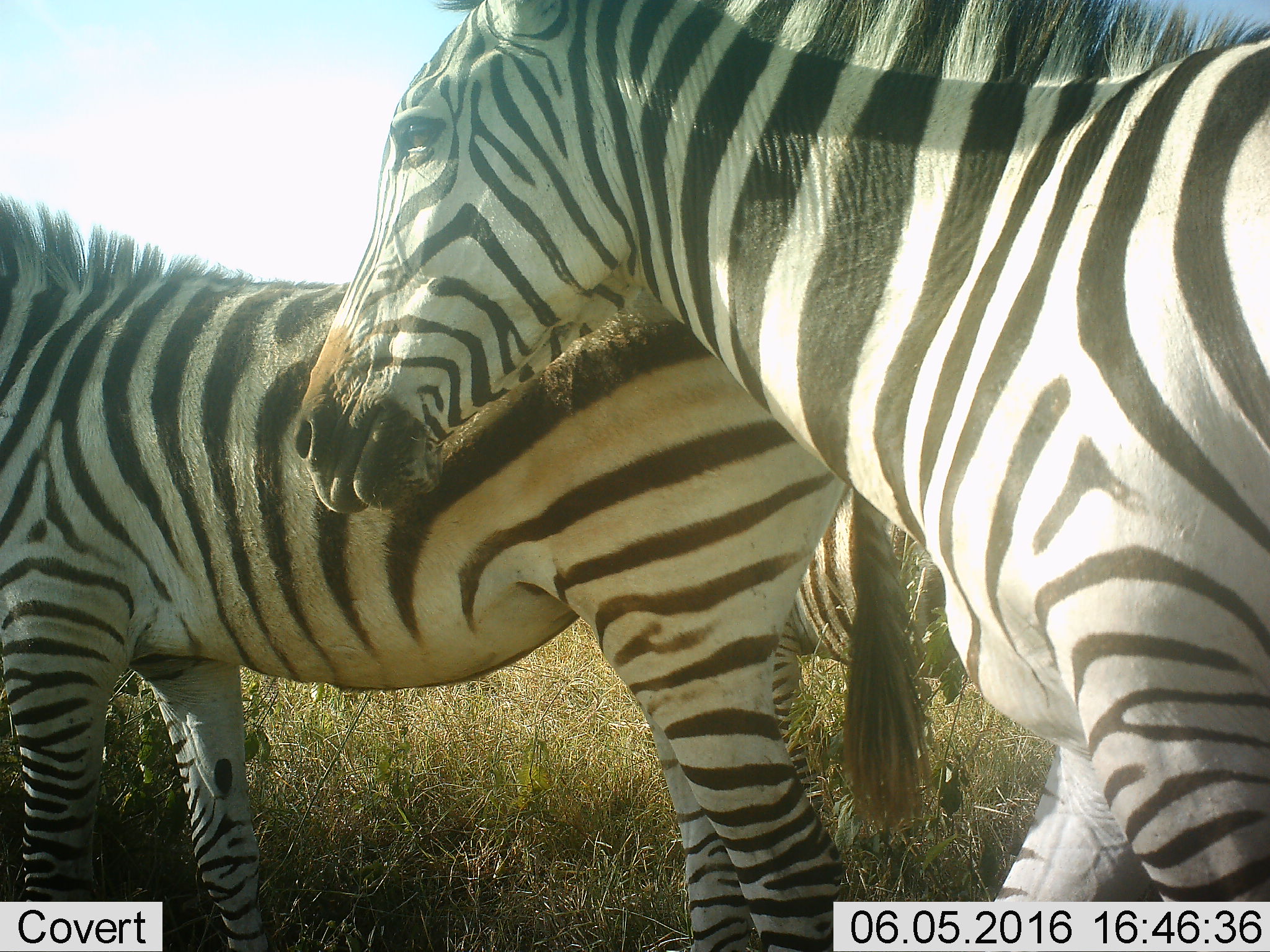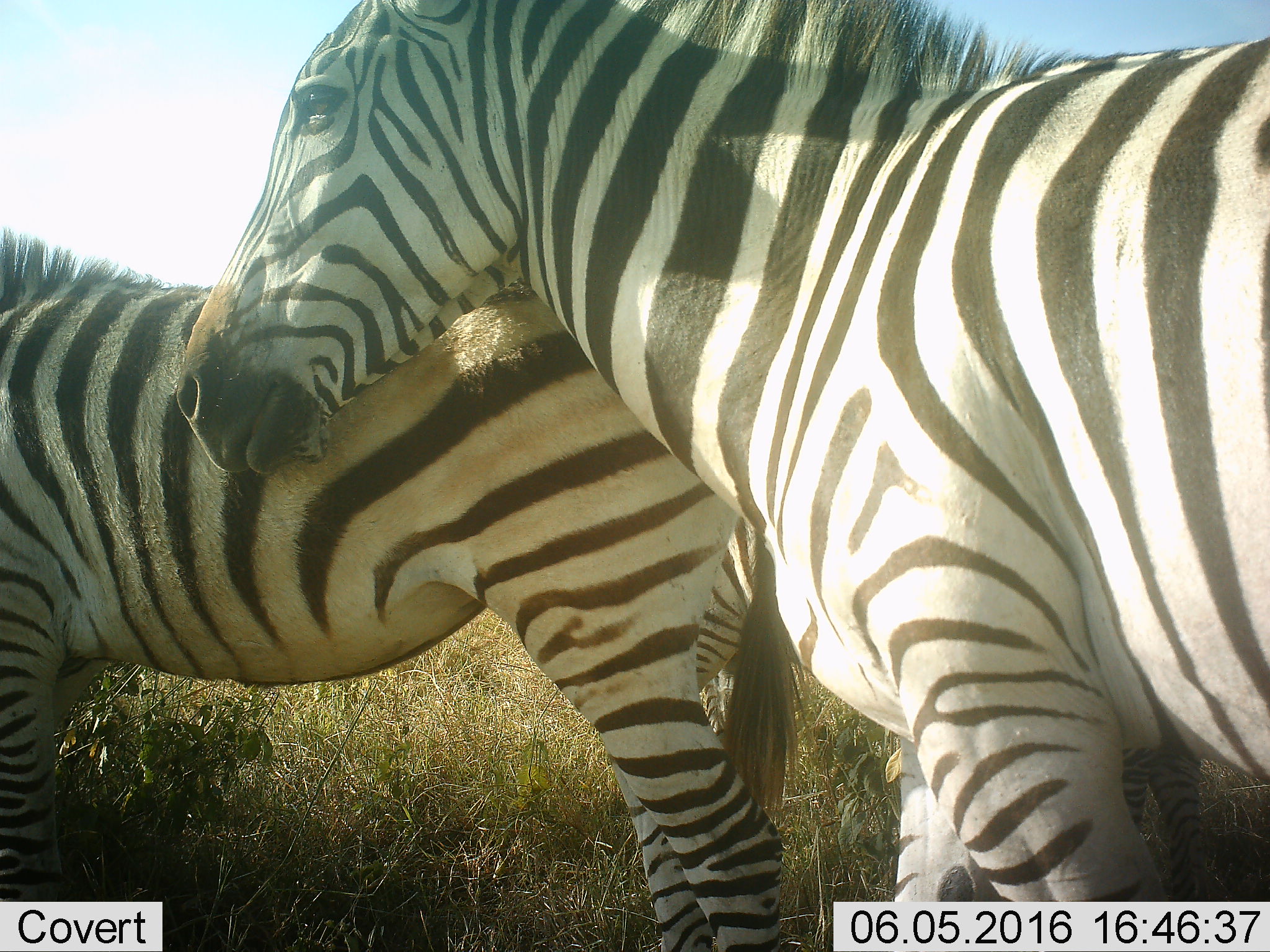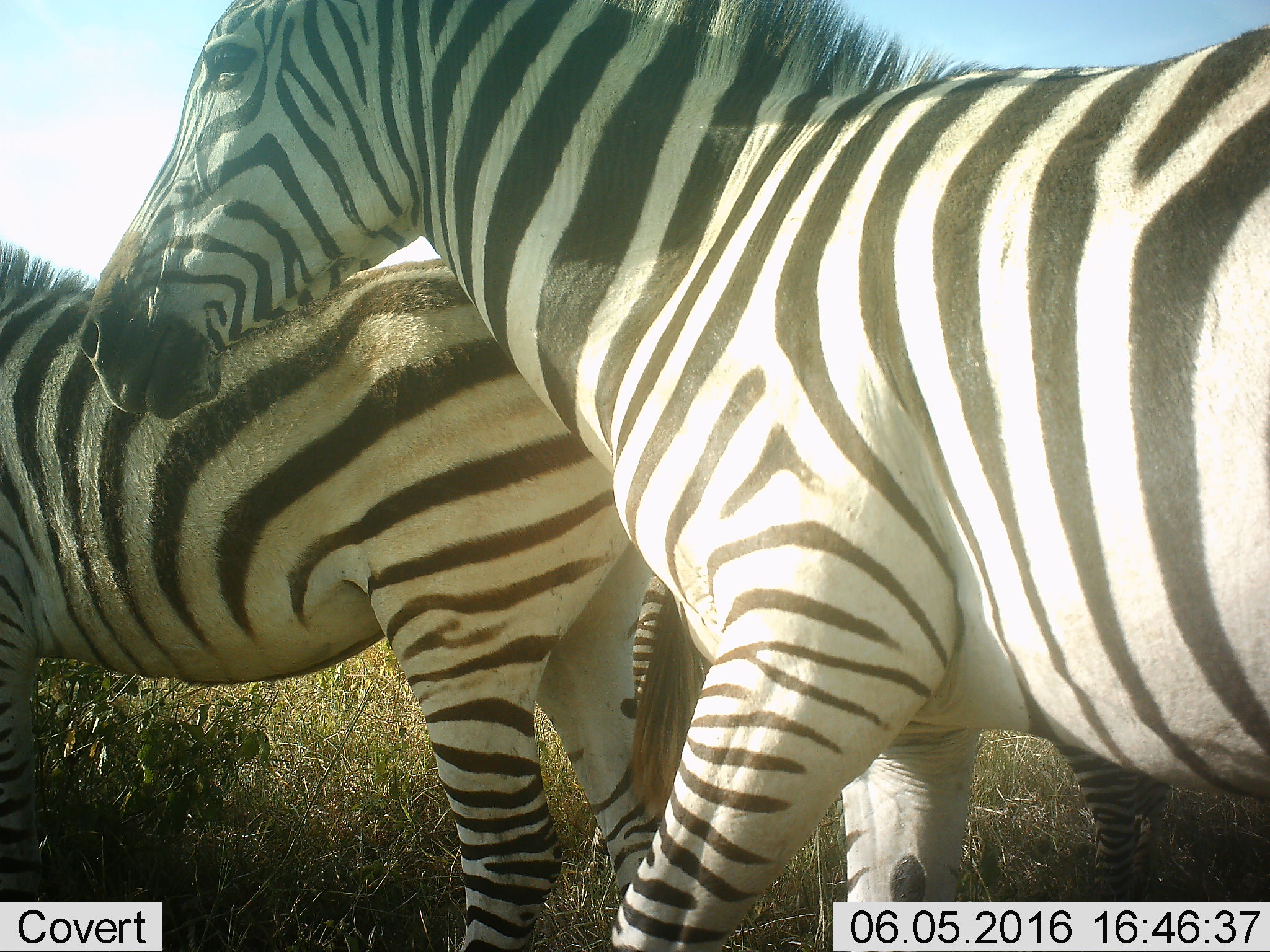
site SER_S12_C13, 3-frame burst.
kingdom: Animalia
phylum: Chordata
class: Mammalia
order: Perissodactyla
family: Equidae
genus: Equus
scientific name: Equus quagga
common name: plains zebra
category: zebraplains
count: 3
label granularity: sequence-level